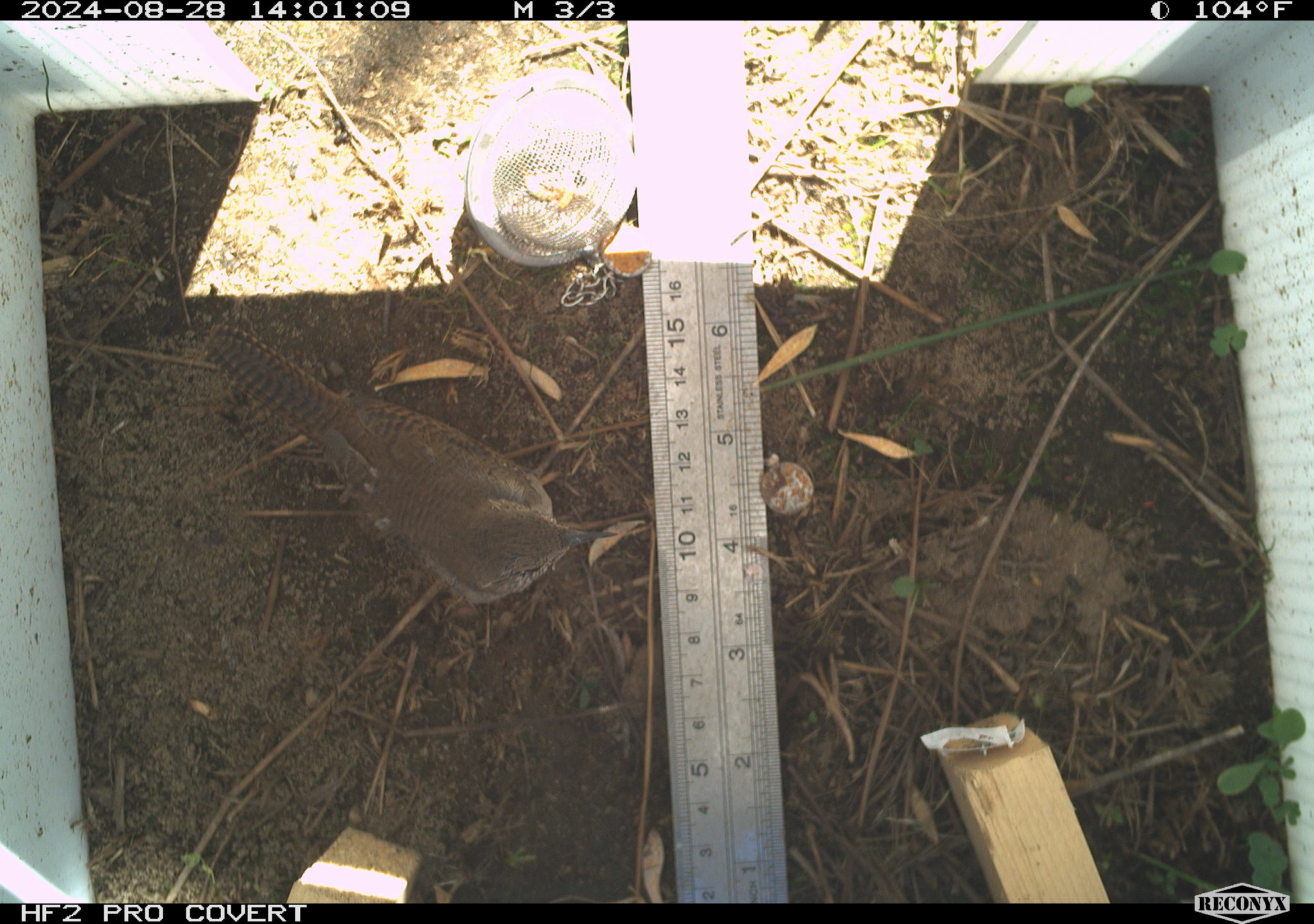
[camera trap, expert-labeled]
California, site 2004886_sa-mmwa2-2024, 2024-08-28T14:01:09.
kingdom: Animalia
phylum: Chordata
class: Aves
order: Passeriformes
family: Troglodytidae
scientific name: Troglodytidae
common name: wren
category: troglodytidae family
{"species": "troglodytidae family (wren) (Troglodytidae)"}